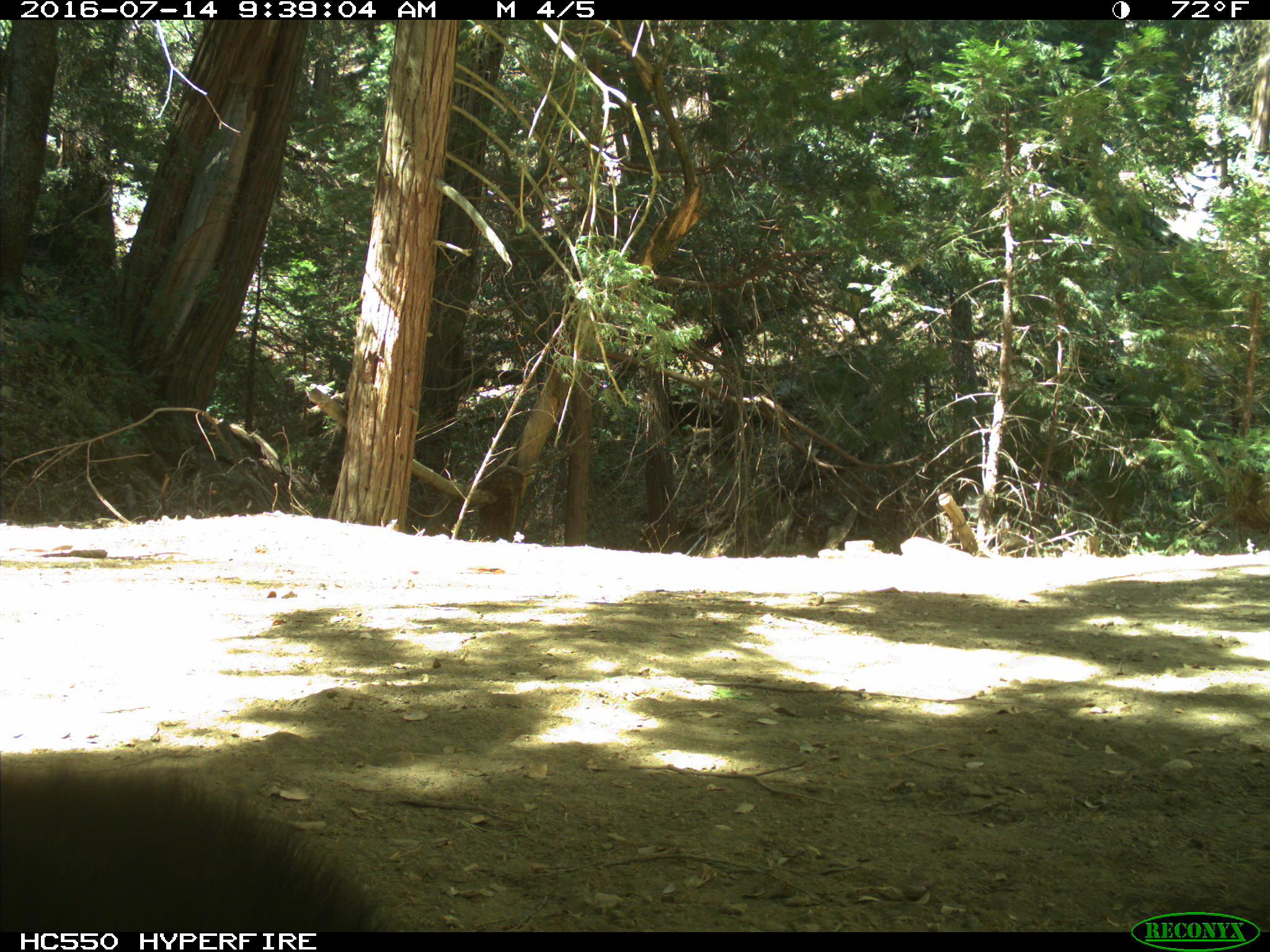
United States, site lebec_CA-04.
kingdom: Animalia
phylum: Chordata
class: Mammalia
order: Carnivora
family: Ursidae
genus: Ursus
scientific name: Ursus americanus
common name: american black bear